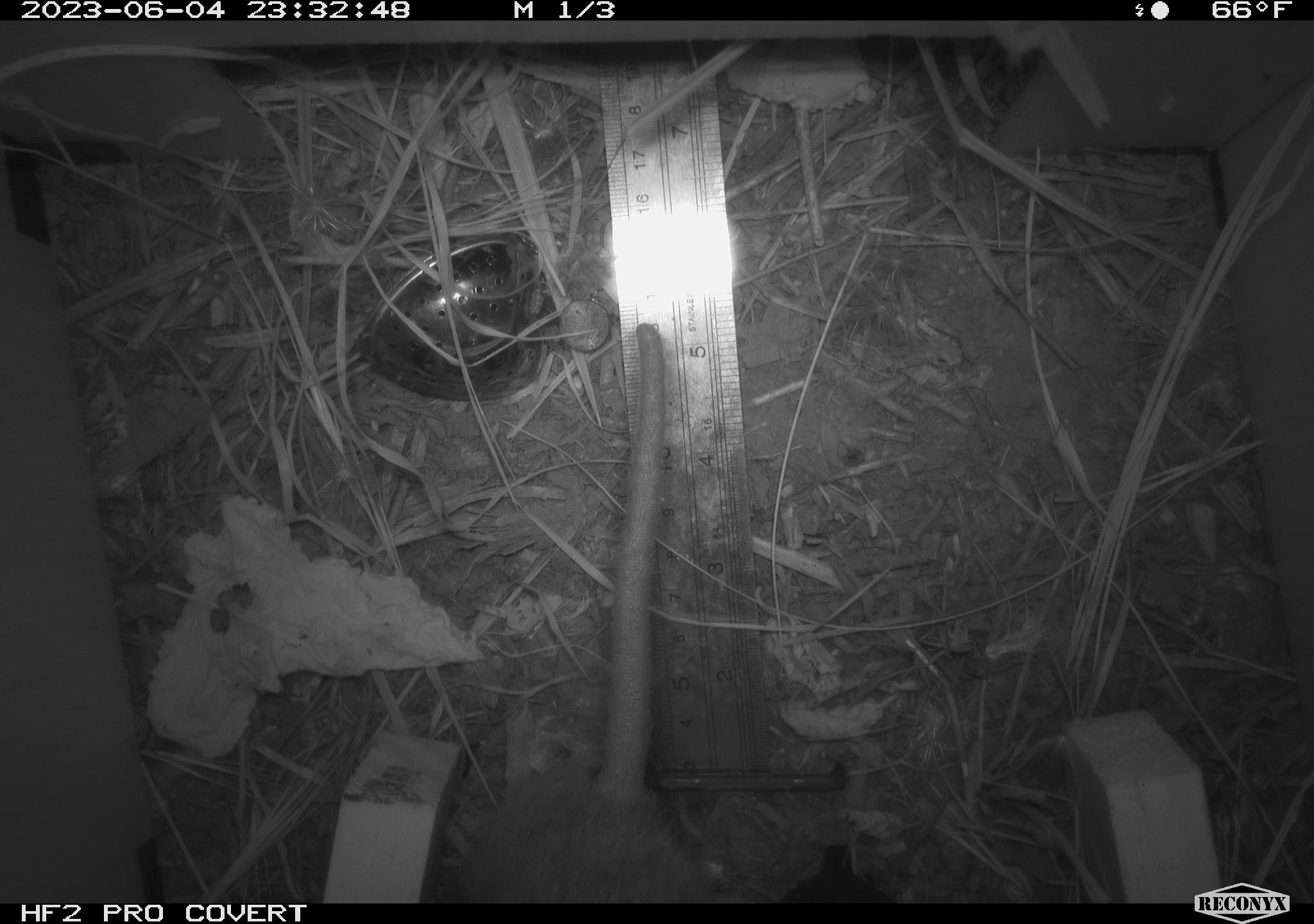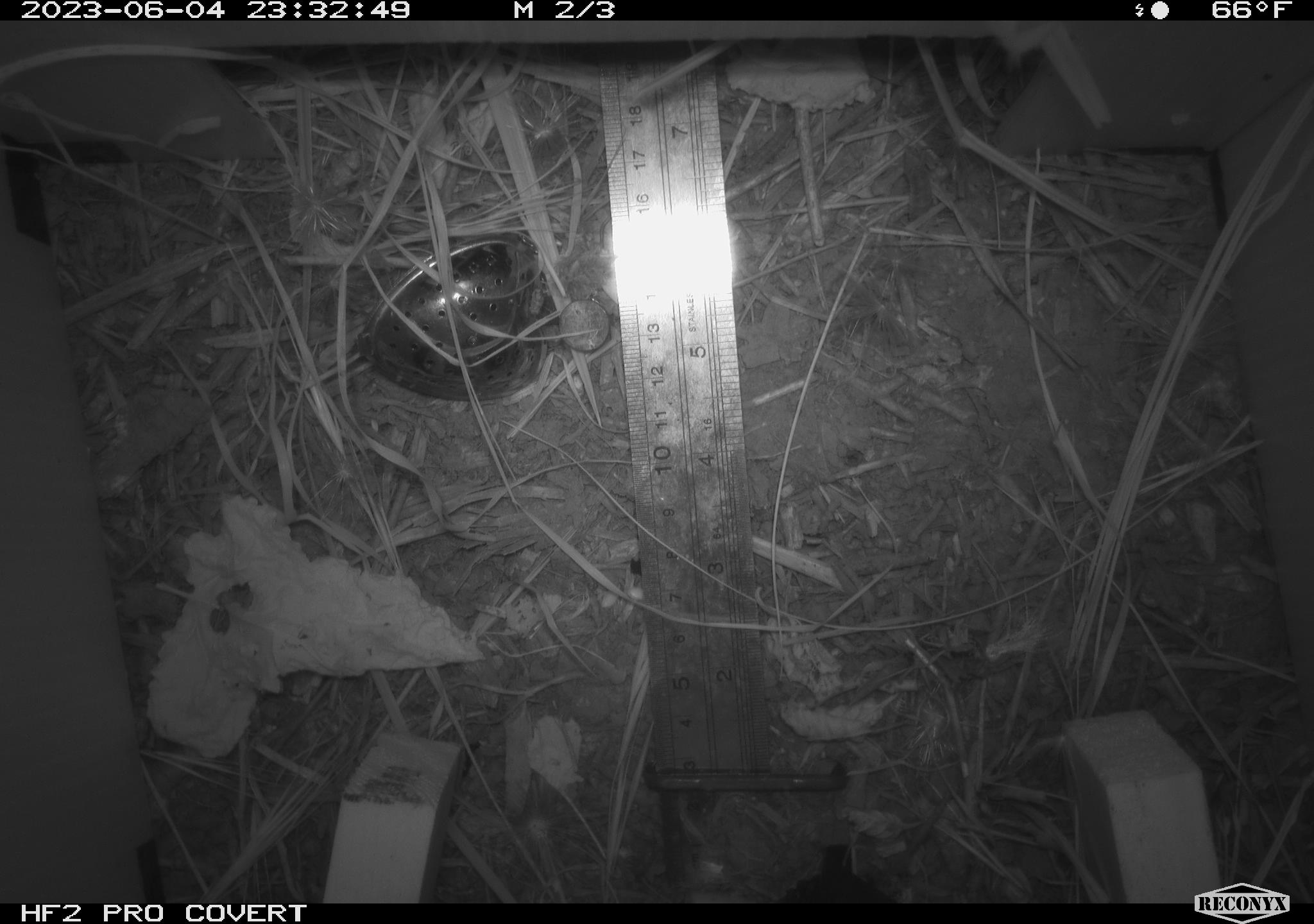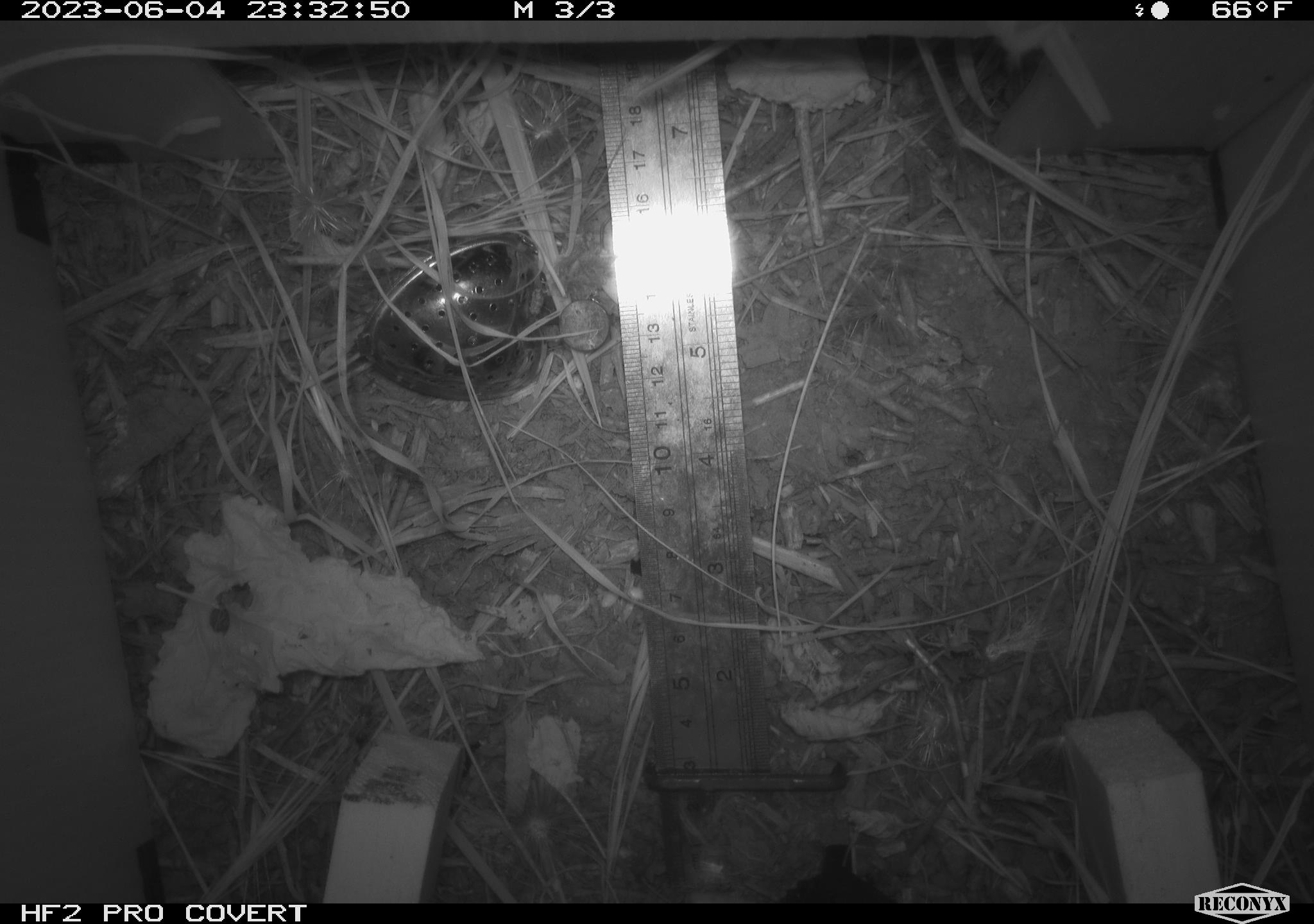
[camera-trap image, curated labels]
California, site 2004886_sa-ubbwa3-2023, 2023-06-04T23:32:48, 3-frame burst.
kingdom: Animalia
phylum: Chordata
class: Mammalia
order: Rodentia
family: Muridae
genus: Rattus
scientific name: Rattus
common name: rat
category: rattus species